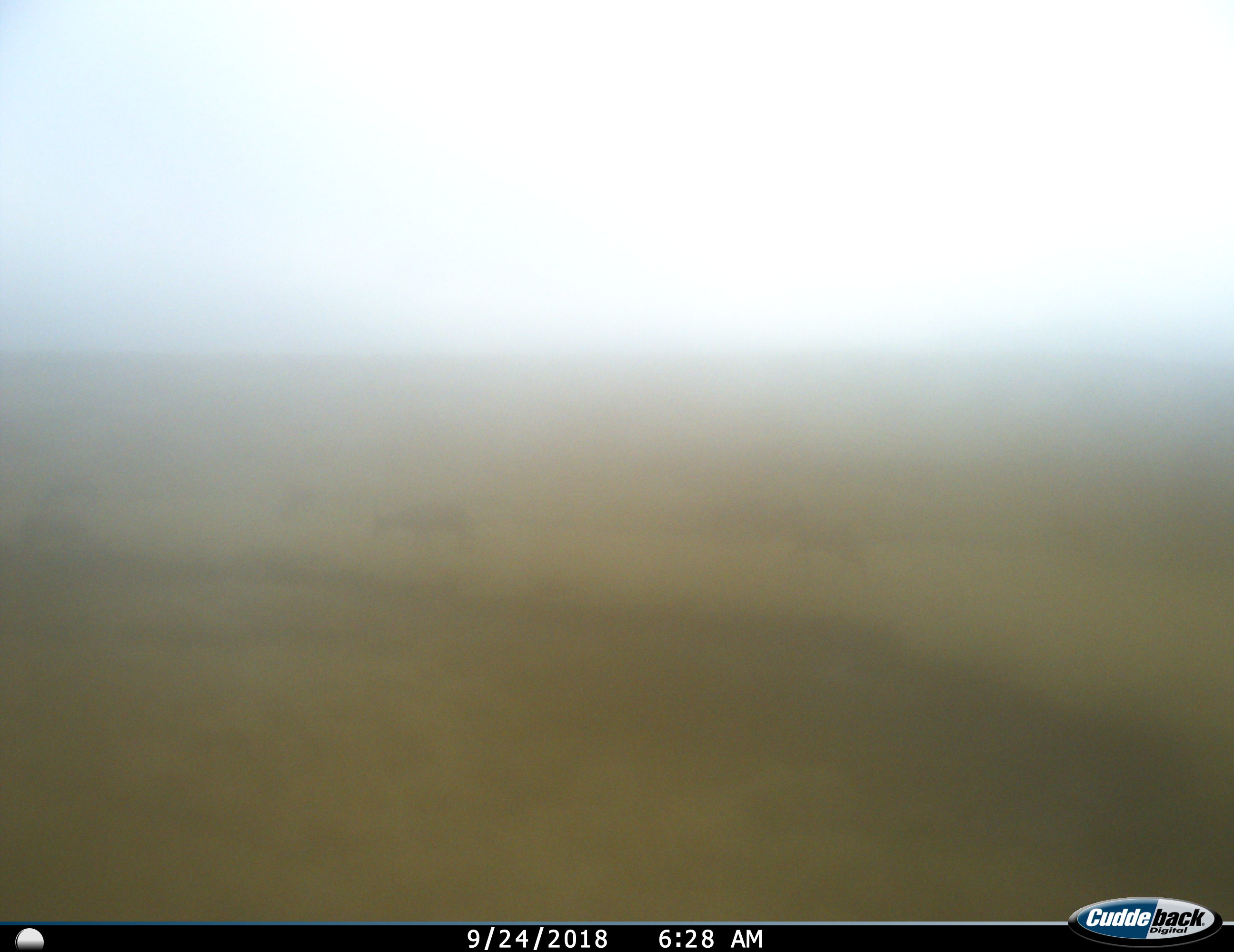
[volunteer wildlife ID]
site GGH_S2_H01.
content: unidentified animal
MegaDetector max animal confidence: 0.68